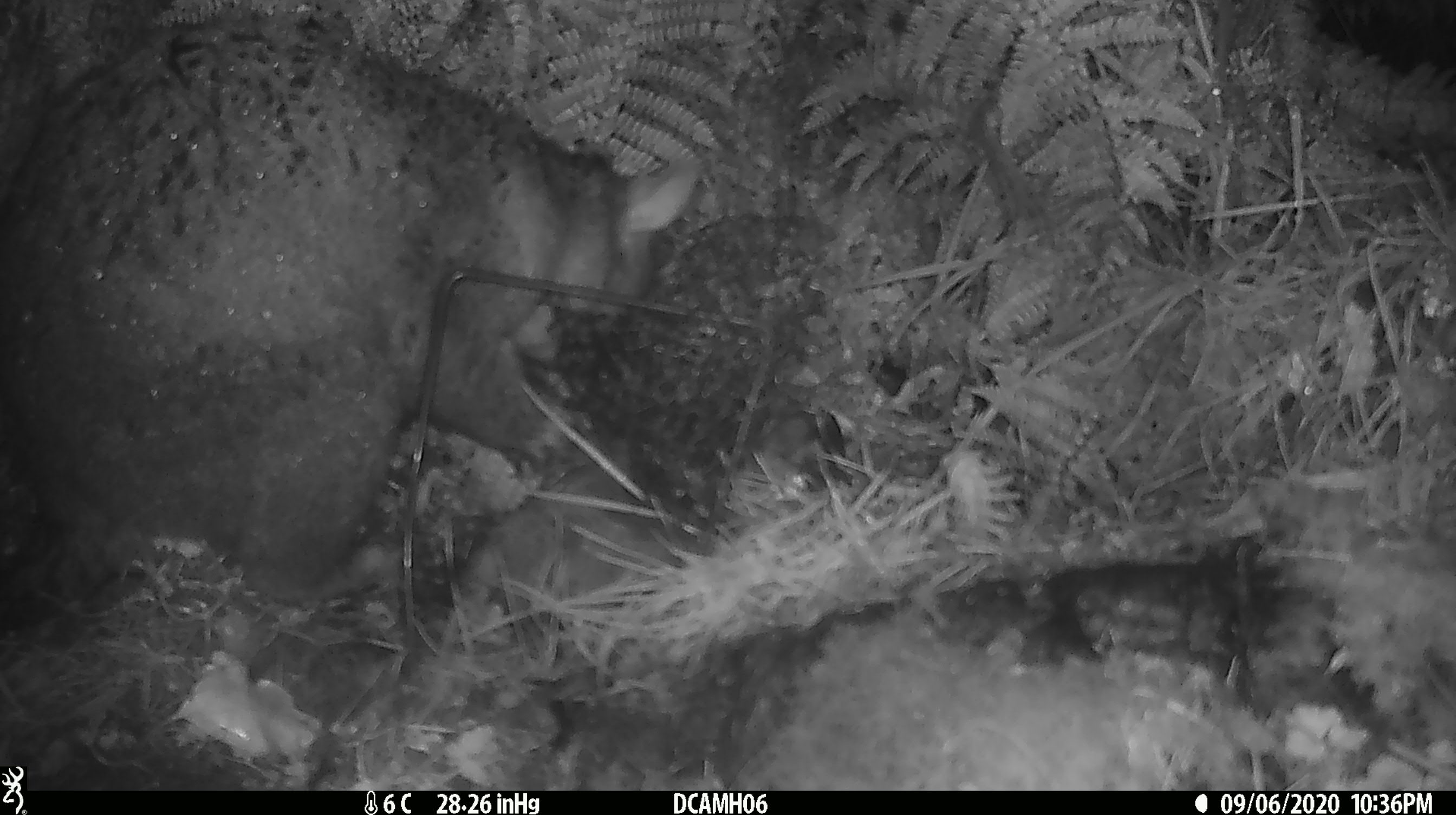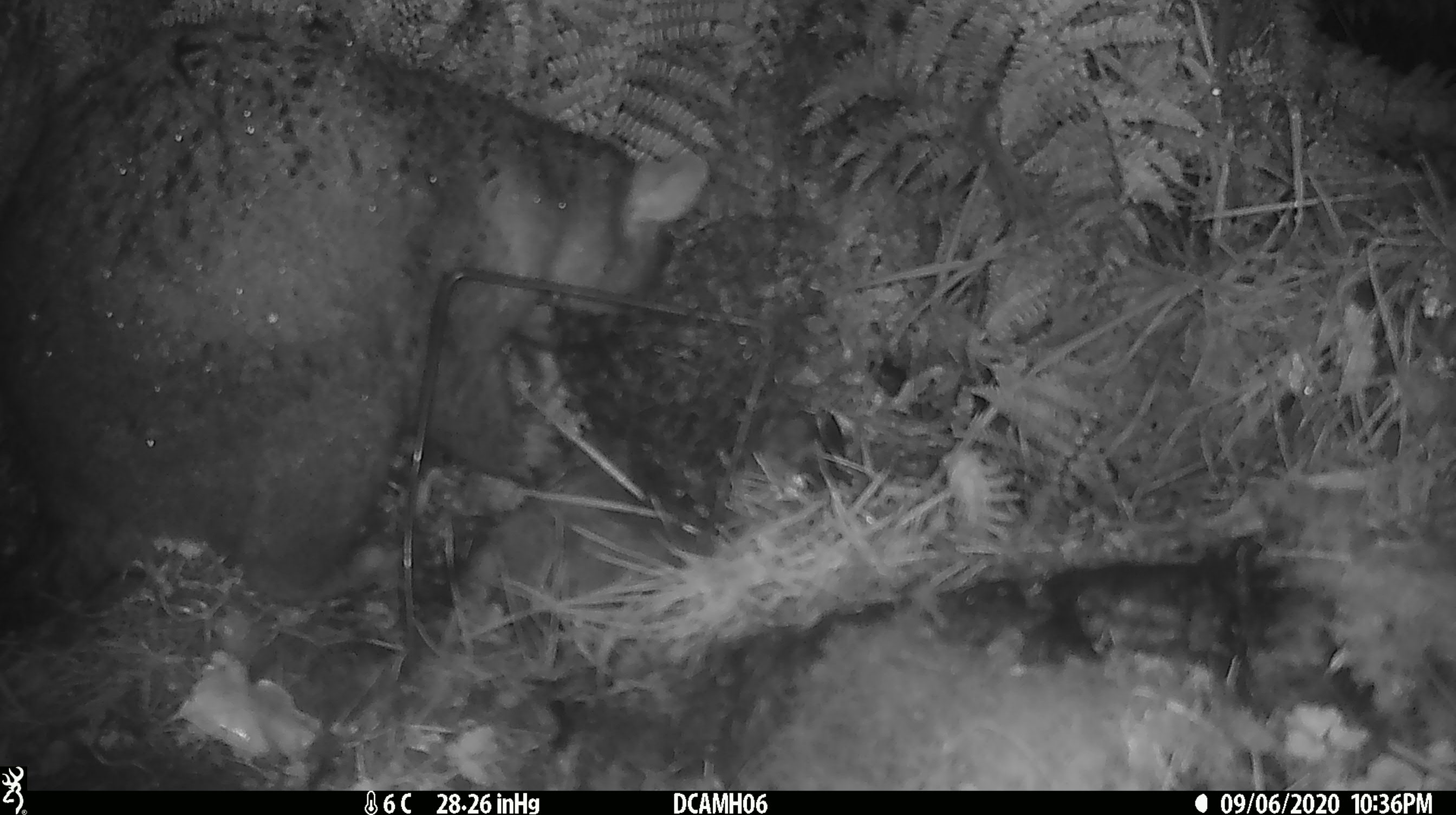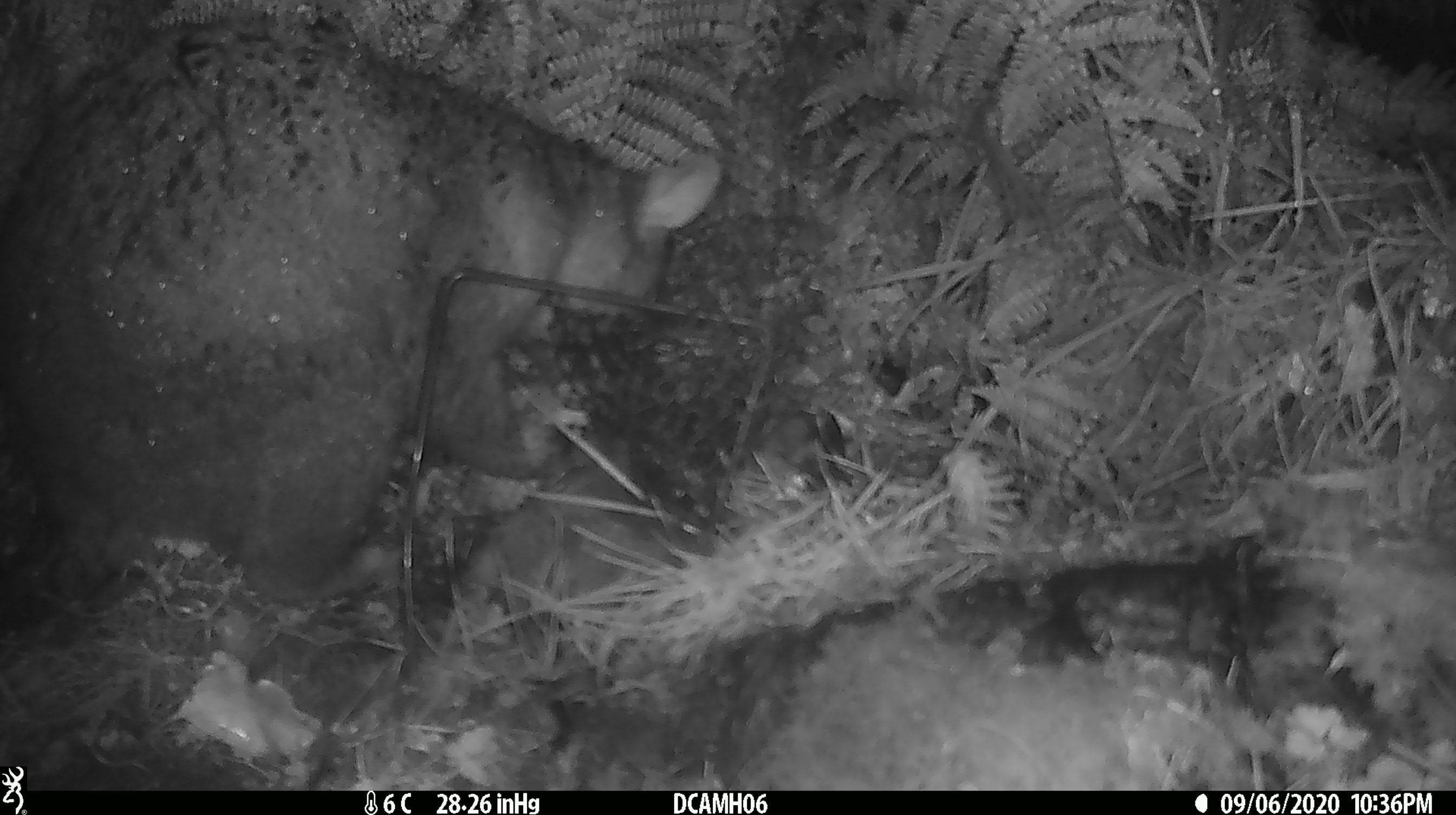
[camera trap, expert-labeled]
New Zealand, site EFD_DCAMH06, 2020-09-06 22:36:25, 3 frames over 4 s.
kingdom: Animalia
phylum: Chordata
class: Mammalia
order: Diprotodontia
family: Phalangeridae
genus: Trichosurus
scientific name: Trichosurus vulpecula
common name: common brushtail possum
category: possum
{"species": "possum (common brushtail possum) (Trichosurus vulpecula)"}